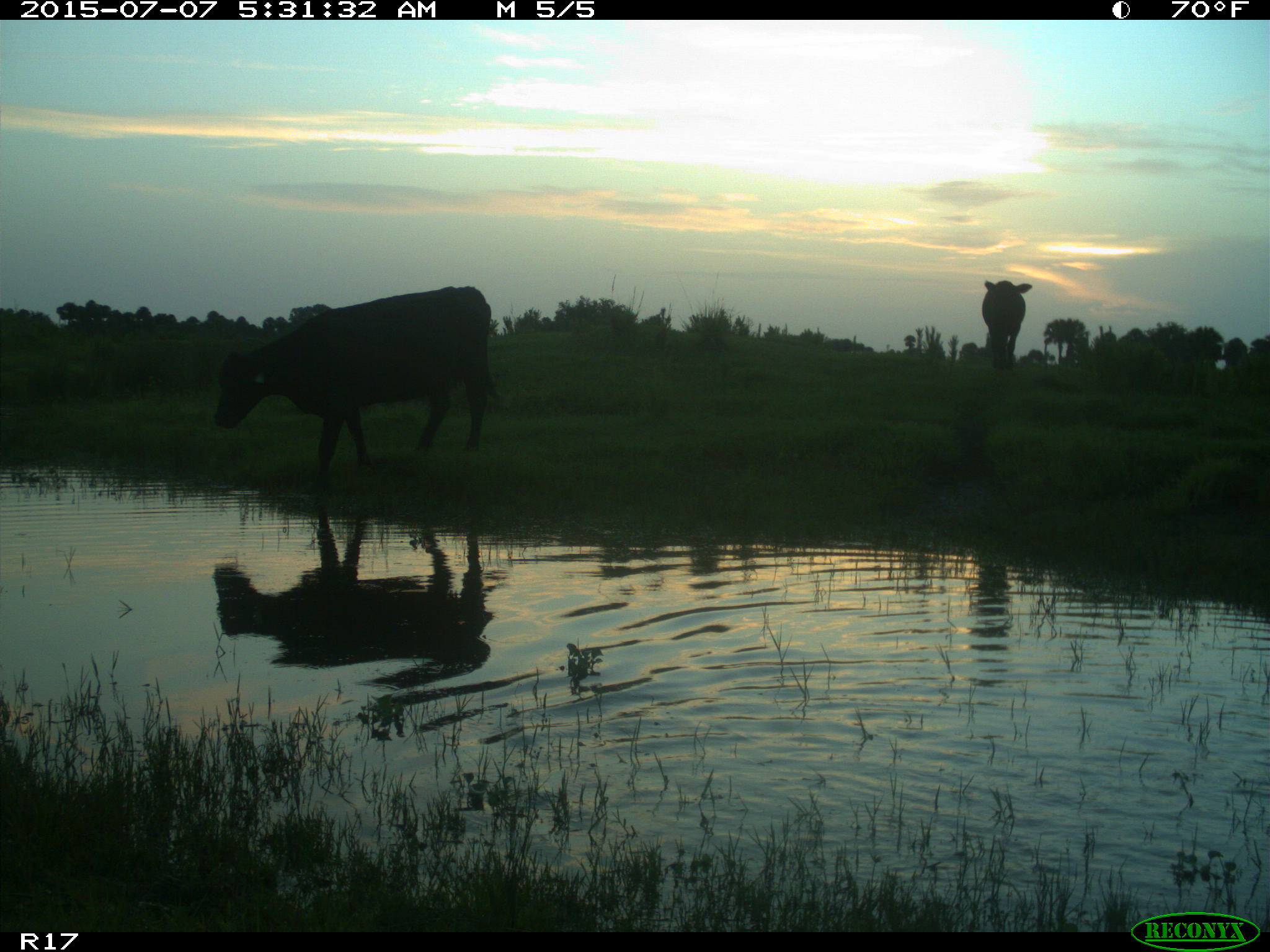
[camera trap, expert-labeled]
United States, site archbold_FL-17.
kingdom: Animalia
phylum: Chordata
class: Mammalia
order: Artiodactyla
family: Bovidae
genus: Bos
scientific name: Bos taurus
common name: domestic cow